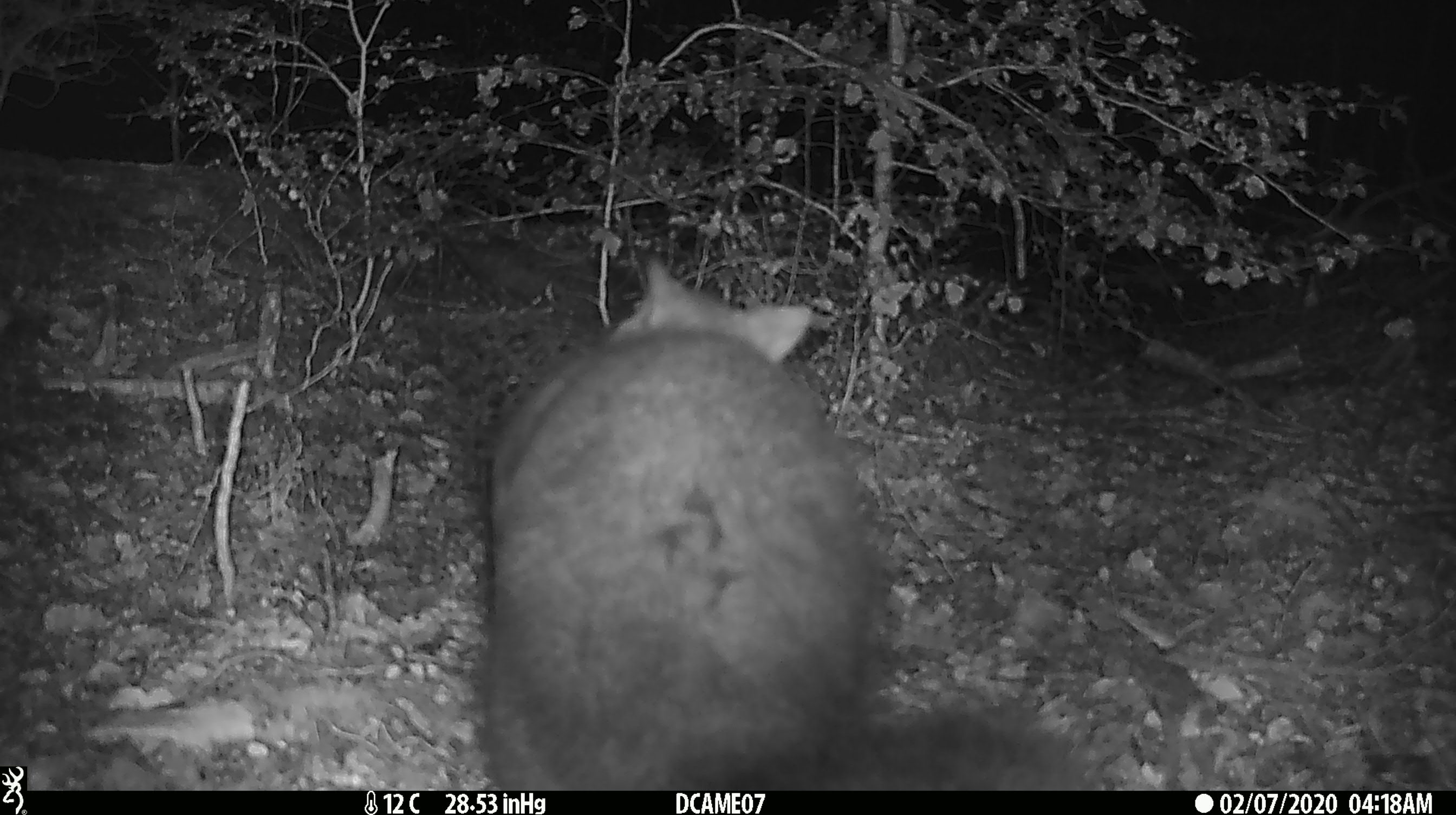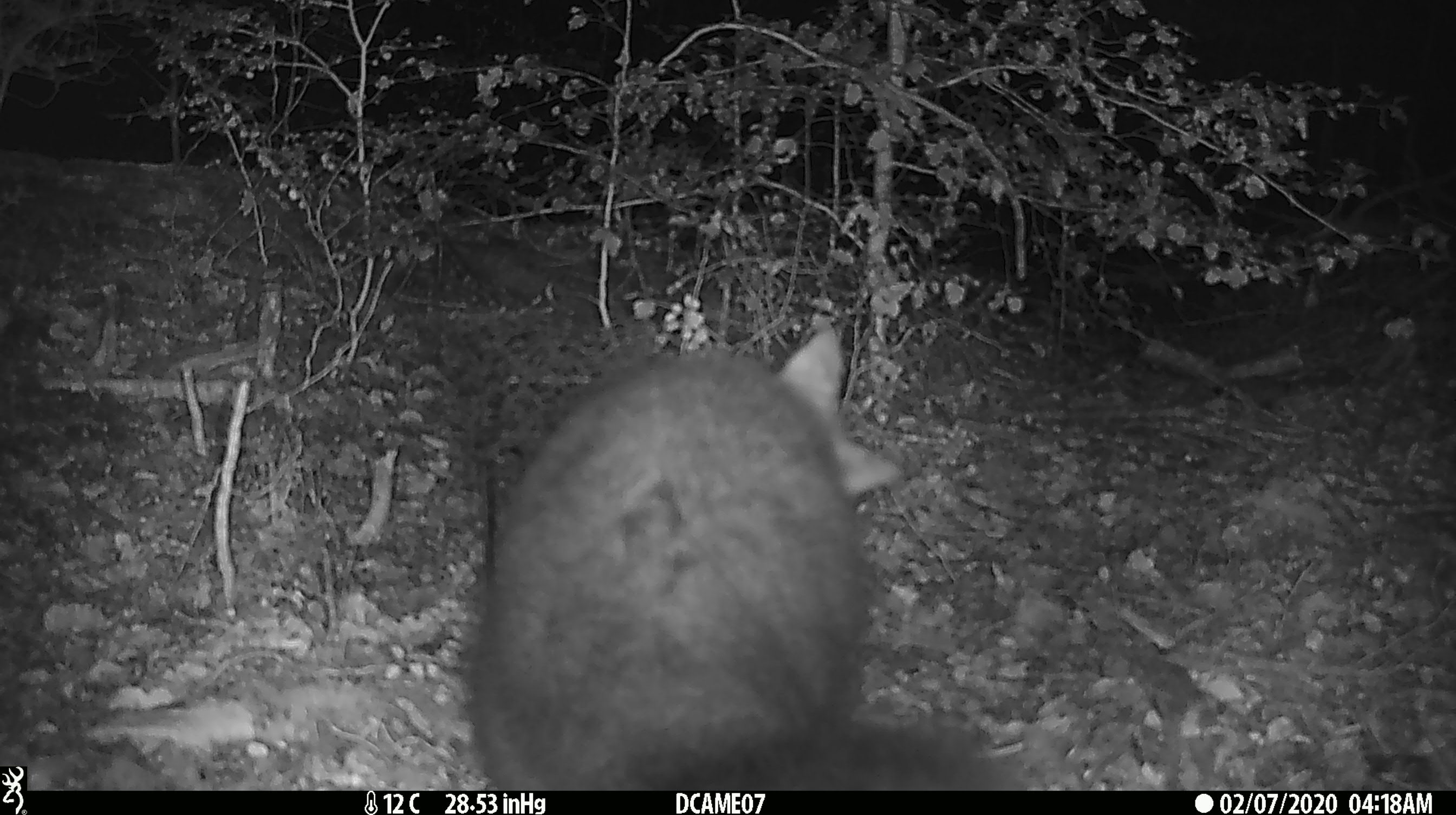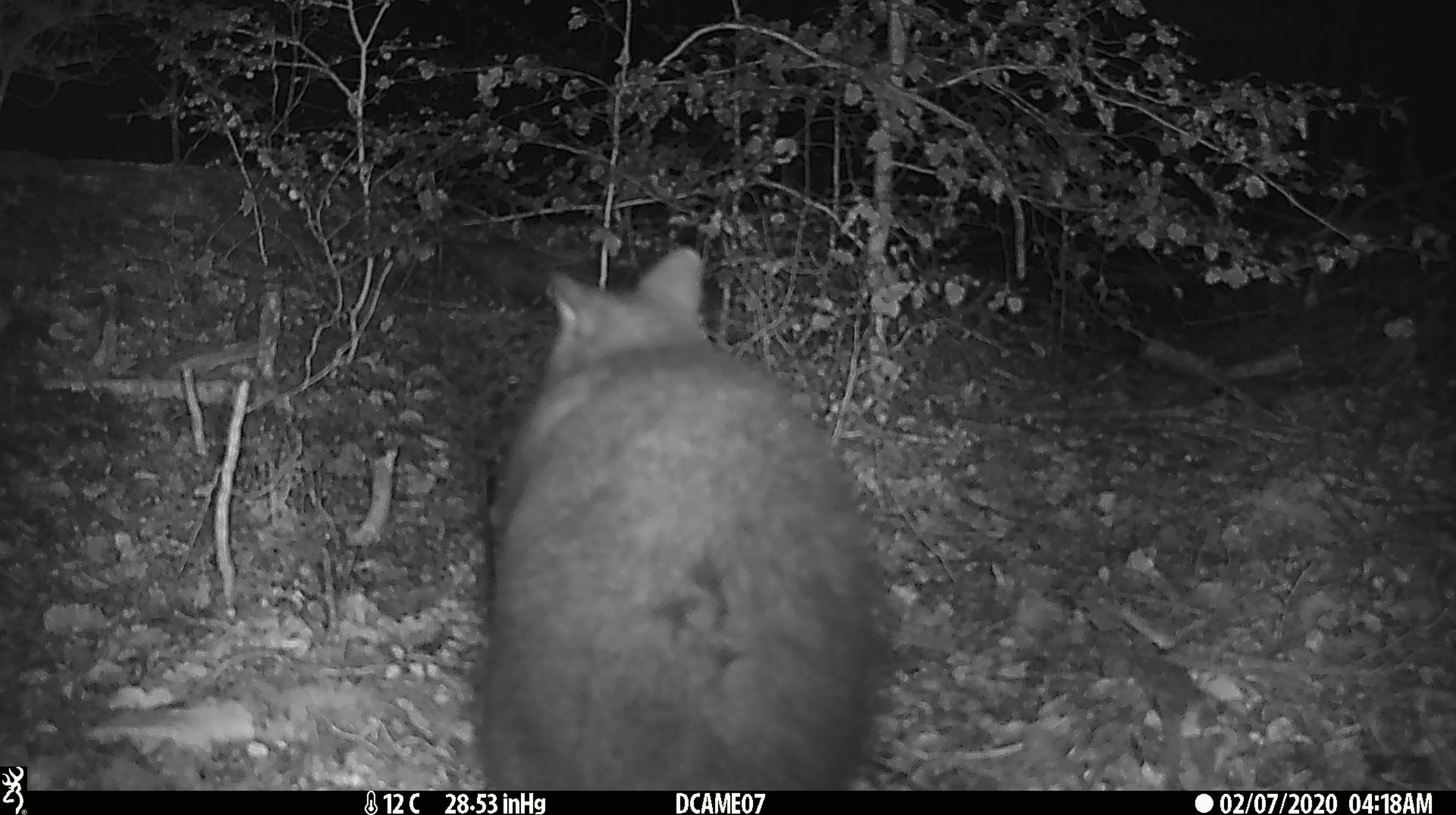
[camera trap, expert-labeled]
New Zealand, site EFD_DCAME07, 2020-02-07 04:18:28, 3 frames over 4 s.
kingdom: Animalia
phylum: Chordata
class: Mammalia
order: Diprotodontia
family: Phalangeridae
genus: Trichosurus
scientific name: Trichosurus vulpecula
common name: common brushtail possum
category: possum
Possum (common brushtail possum) (Trichosurus vulpecula).